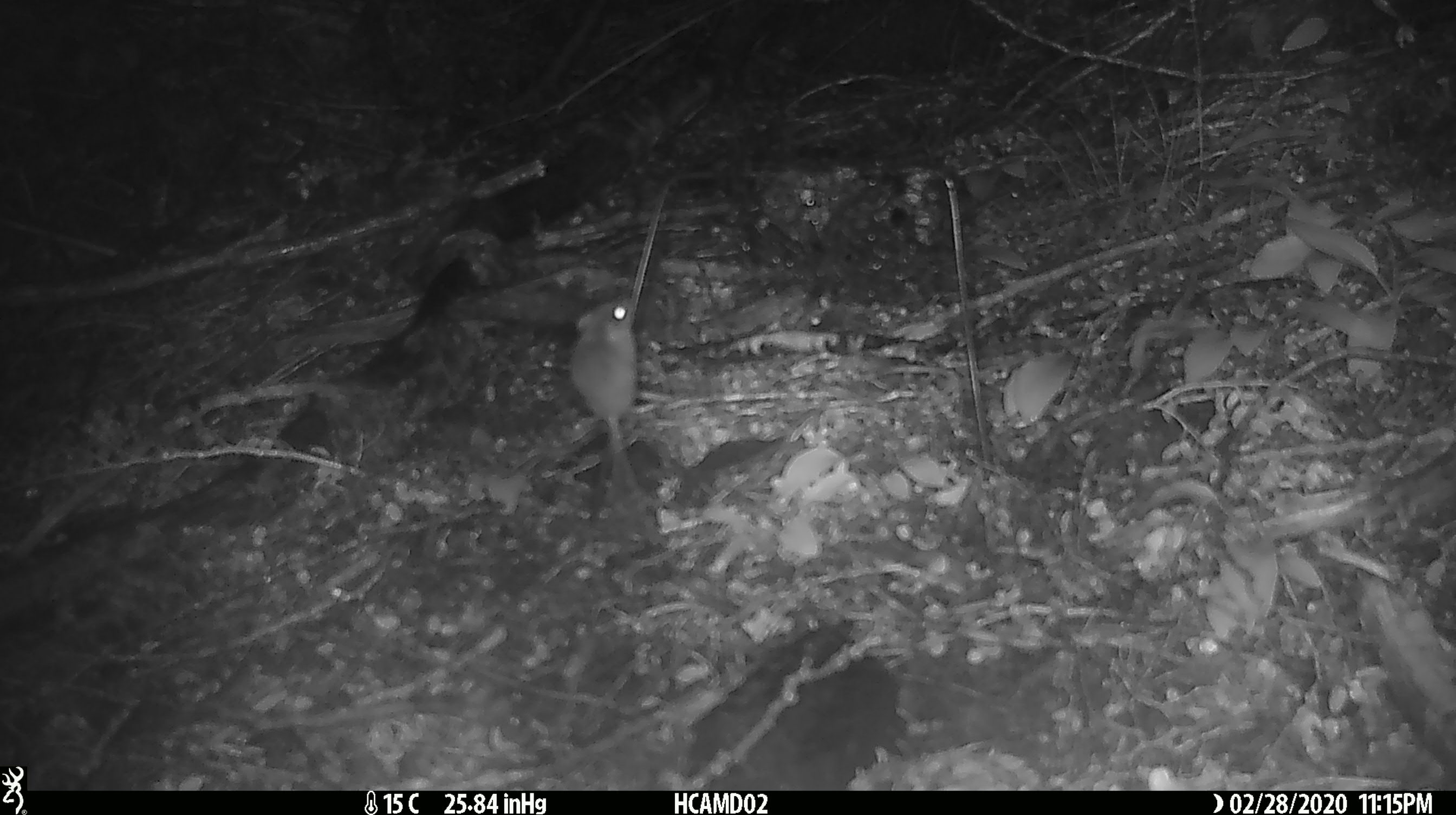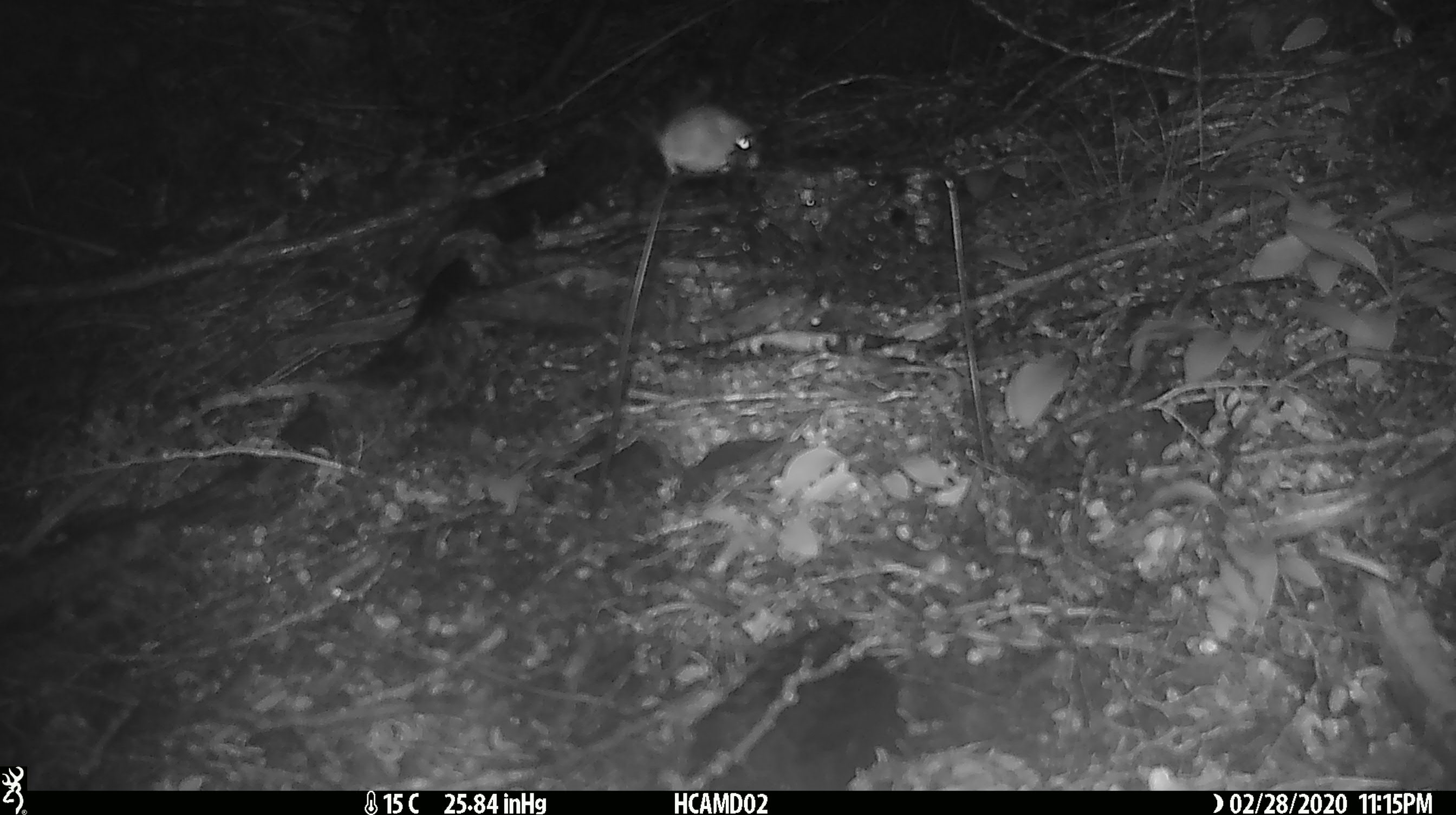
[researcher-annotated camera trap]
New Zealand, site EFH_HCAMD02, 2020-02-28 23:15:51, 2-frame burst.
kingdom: Animalia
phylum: Chordata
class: Mammalia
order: Rodentia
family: Muridae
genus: Mus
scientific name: Mus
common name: mouse